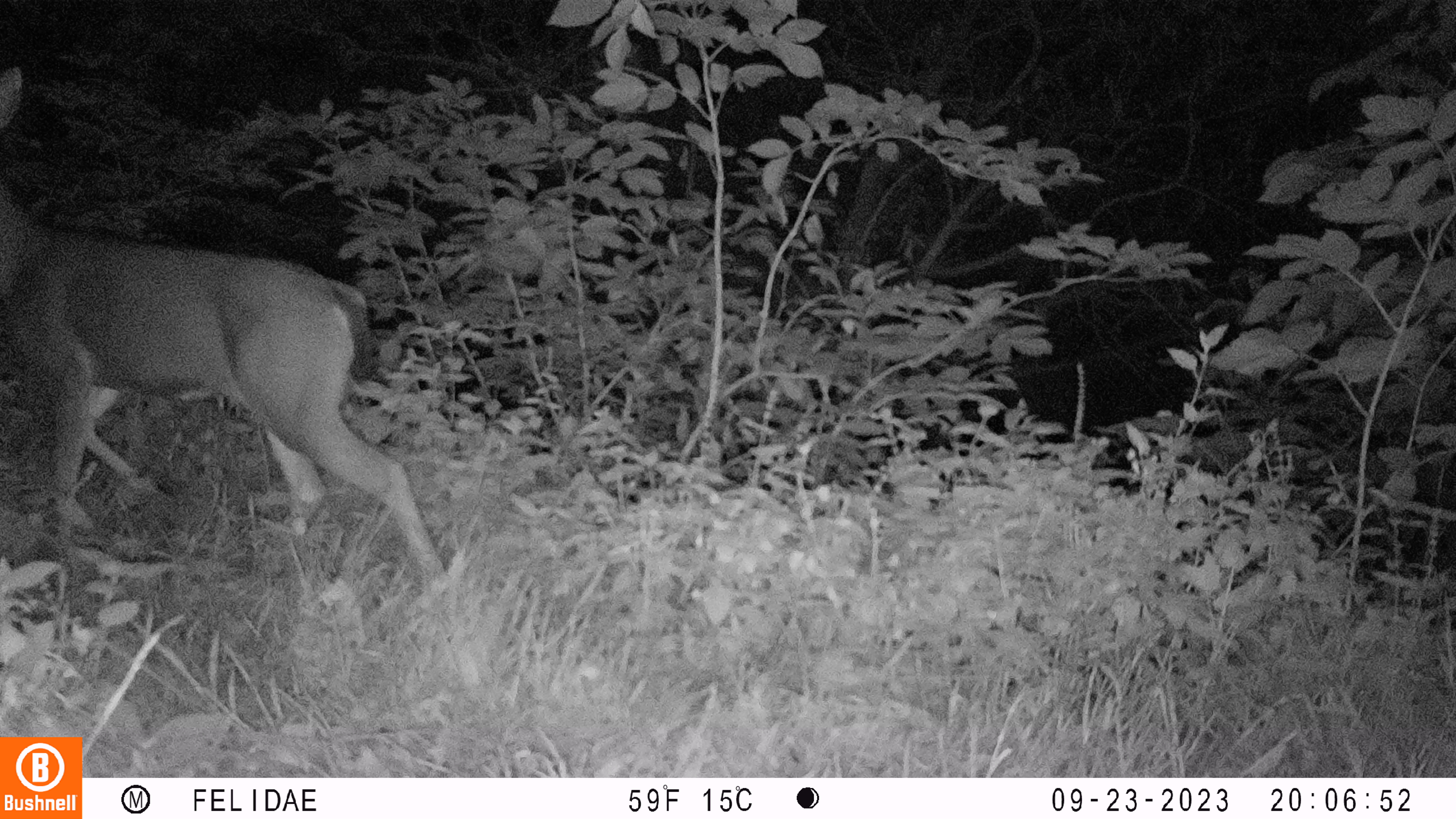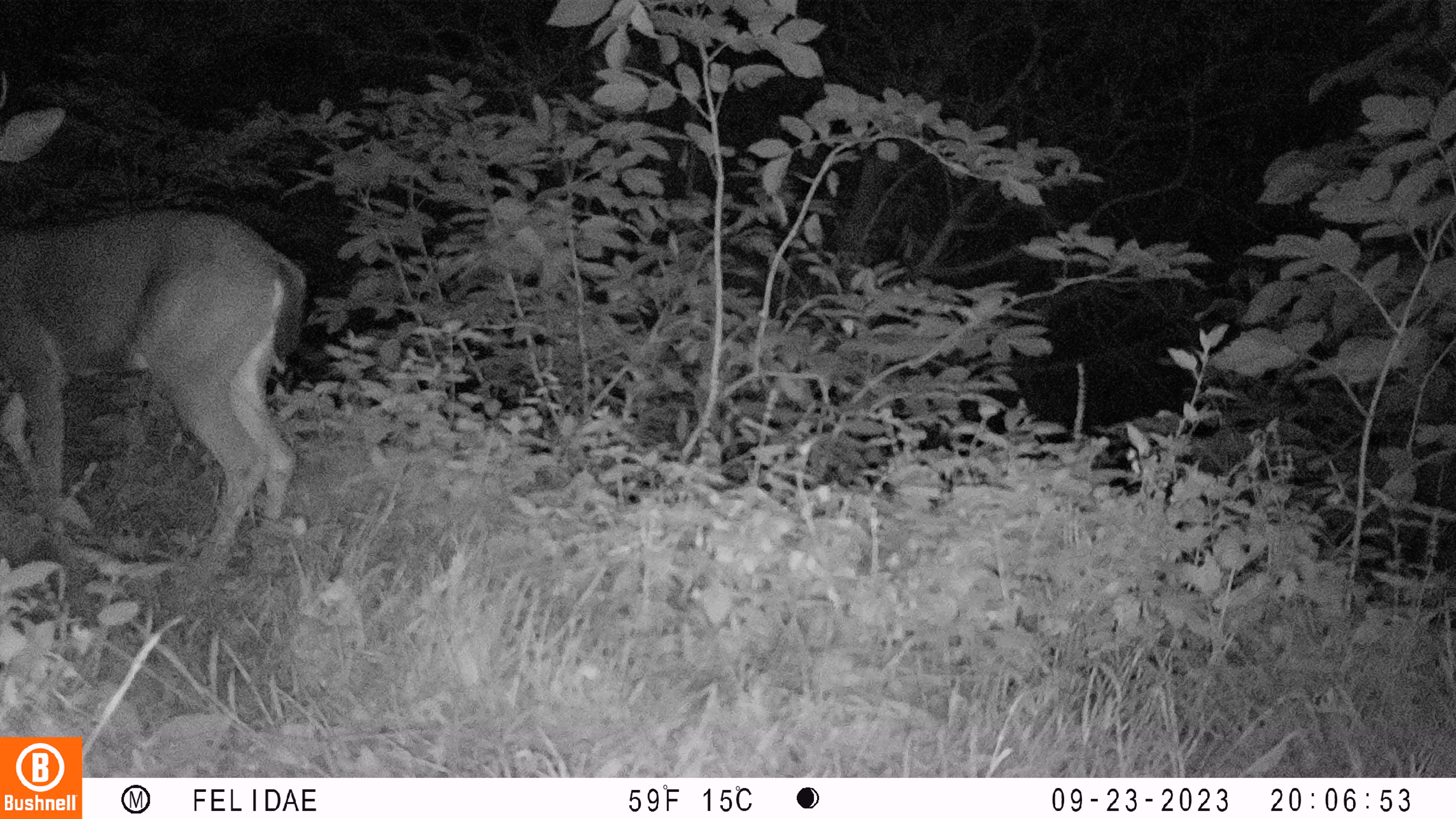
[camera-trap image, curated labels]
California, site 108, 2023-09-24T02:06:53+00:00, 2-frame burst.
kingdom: Animalia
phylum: Chordata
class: Mammalia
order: Artiodactyla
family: Cervidae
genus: Odocoileus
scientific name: Odocoileus hemionus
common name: mule deer